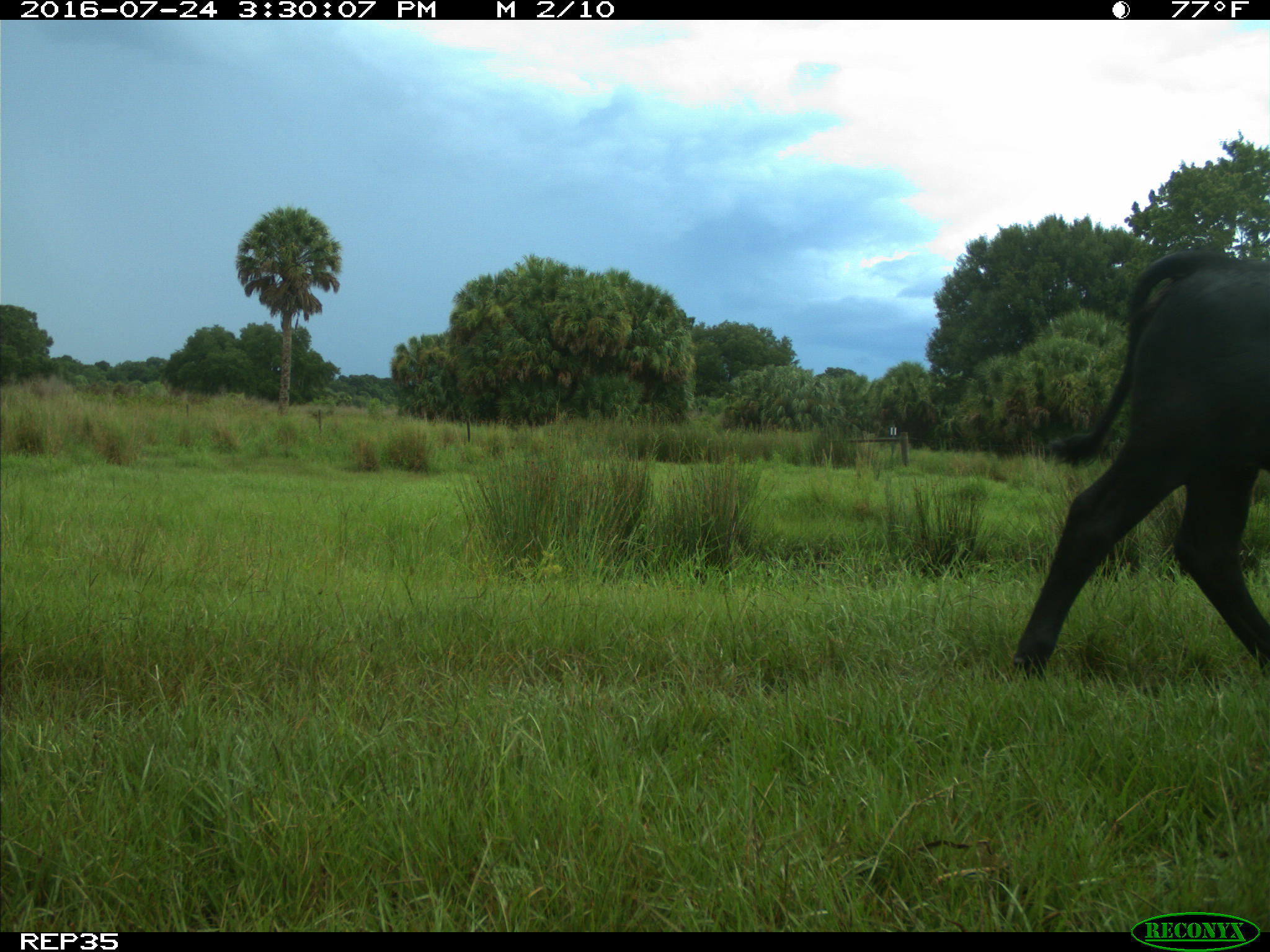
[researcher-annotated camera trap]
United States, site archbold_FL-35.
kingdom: Animalia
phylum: Chordata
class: Mammalia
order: Artiodactyla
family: Bovidae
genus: Bos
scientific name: Bos taurus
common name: domestic cow